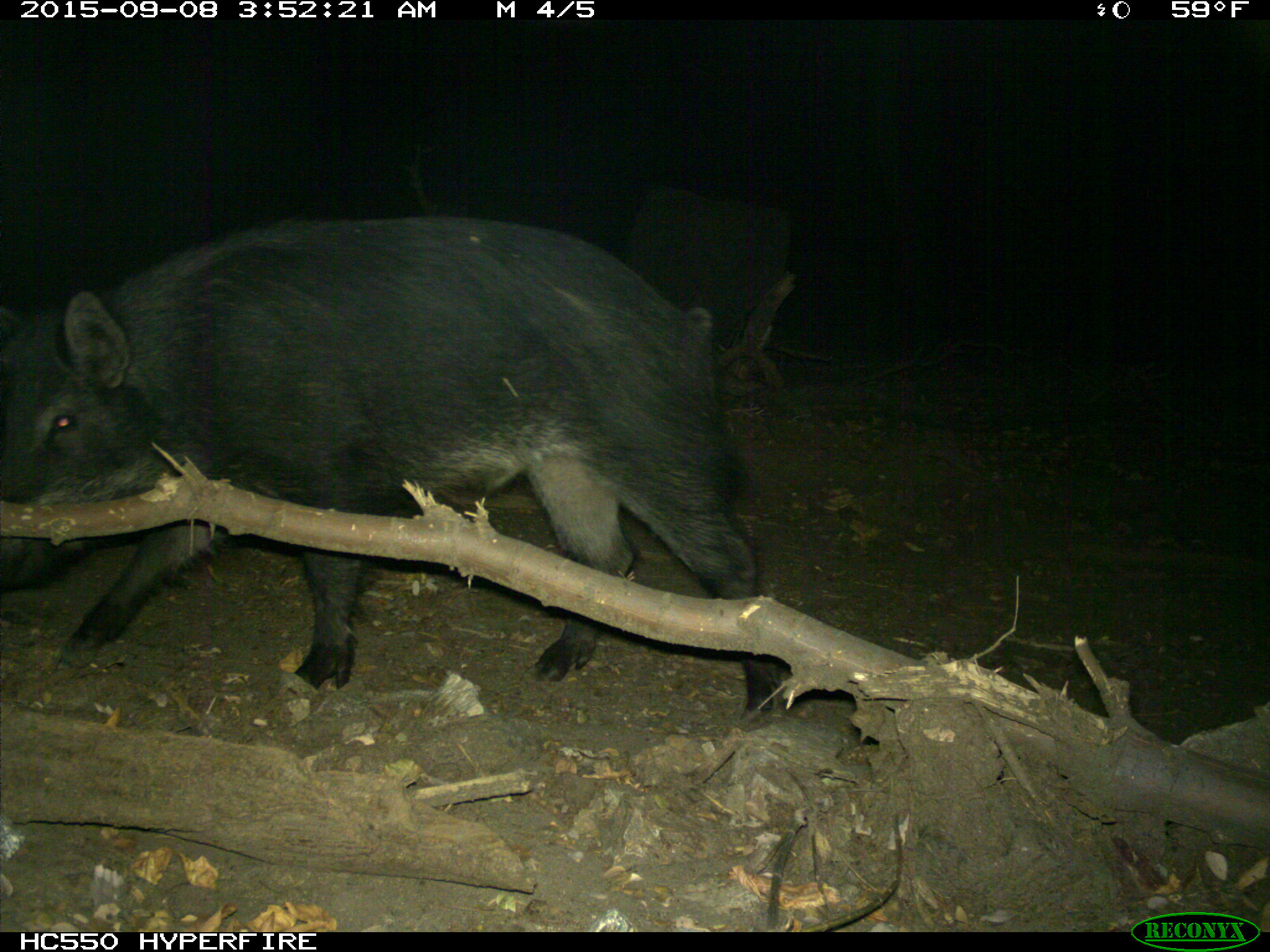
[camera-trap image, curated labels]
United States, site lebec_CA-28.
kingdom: Animalia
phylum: Chordata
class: Mammalia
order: Artiodactyla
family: Suidae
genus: Sus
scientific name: Sus scrofa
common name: wild boar